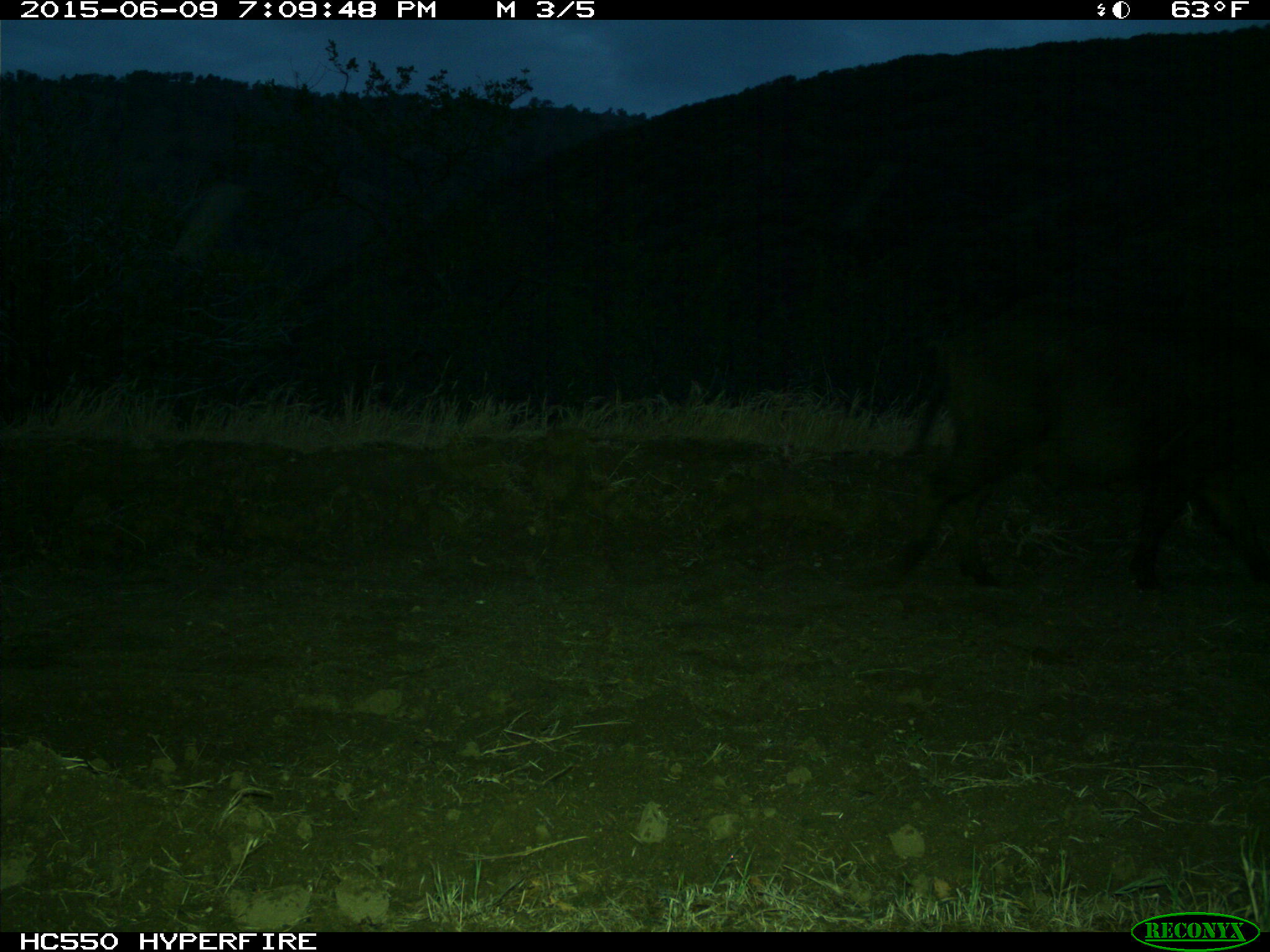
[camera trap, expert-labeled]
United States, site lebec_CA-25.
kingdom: Animalia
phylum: Chordata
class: Mammalia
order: Artiodactyla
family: Suidae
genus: Sus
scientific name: Sus scrofa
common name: wild boar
Sus scrofa (wild boar).